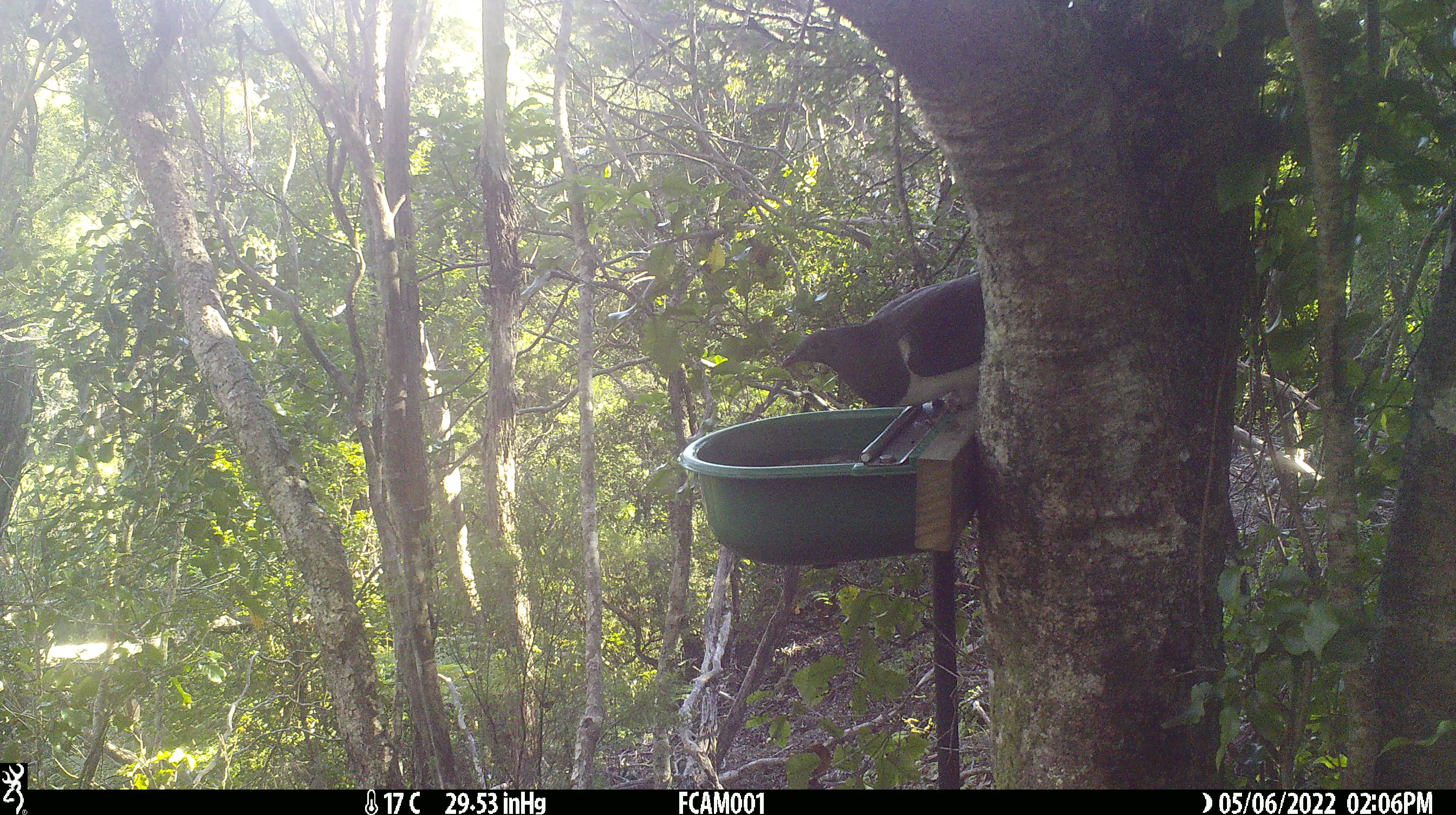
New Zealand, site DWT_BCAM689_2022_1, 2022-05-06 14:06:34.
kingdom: Animalia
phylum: Chordata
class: Aves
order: Columbiformes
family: Columbidae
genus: Hemiphaga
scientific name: Hemiphaga novaeseelandiae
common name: new zealand pigeon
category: kereru